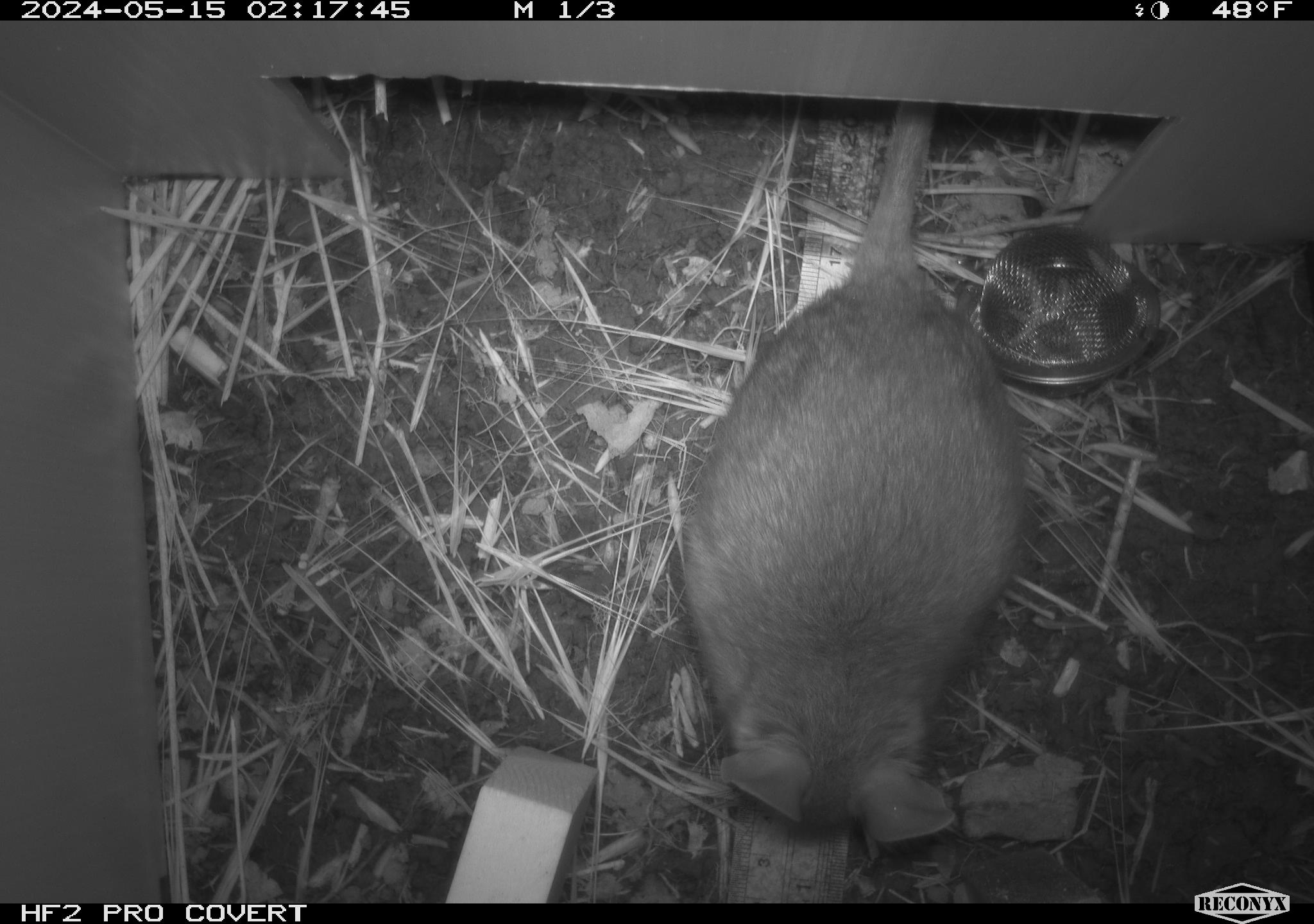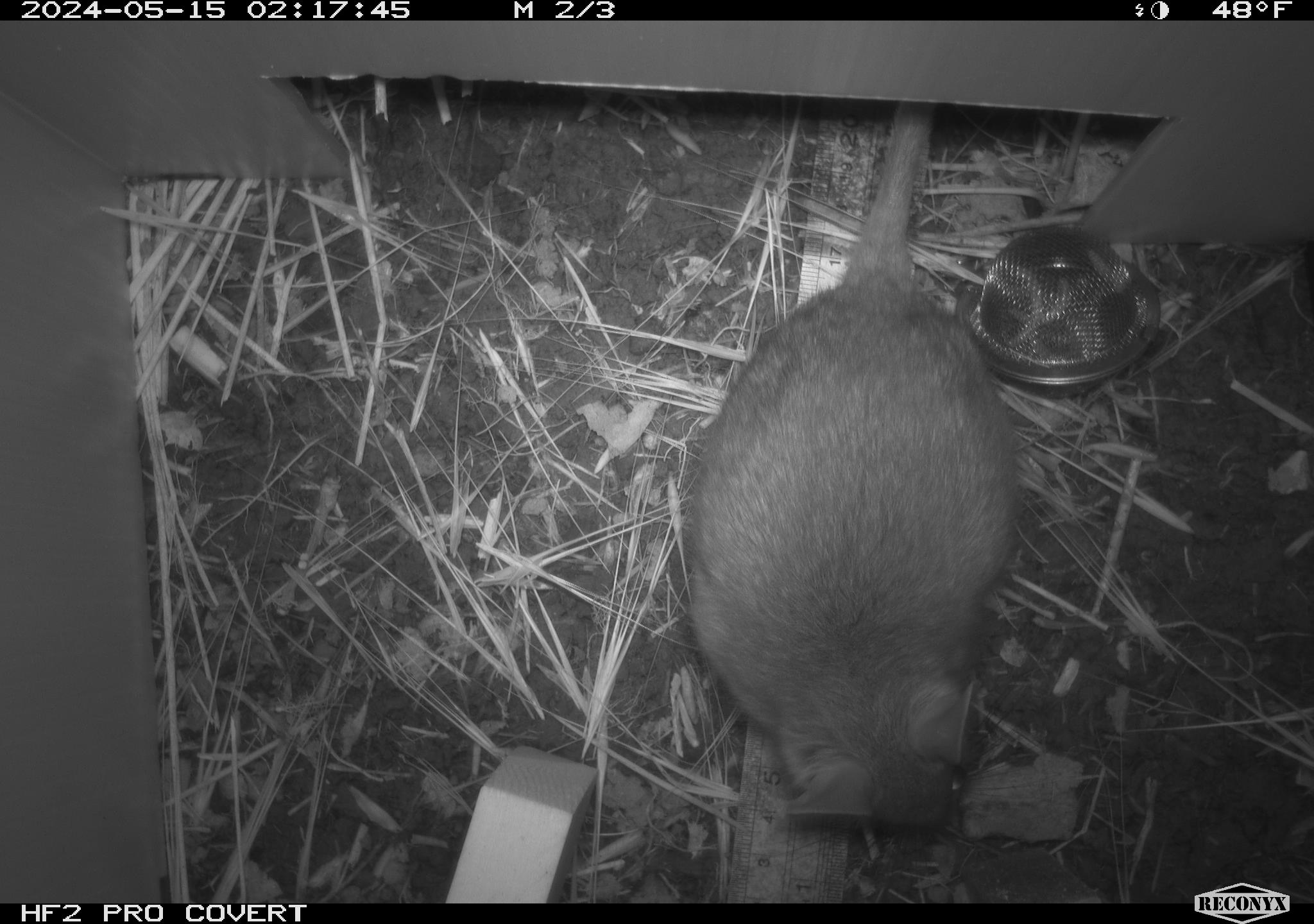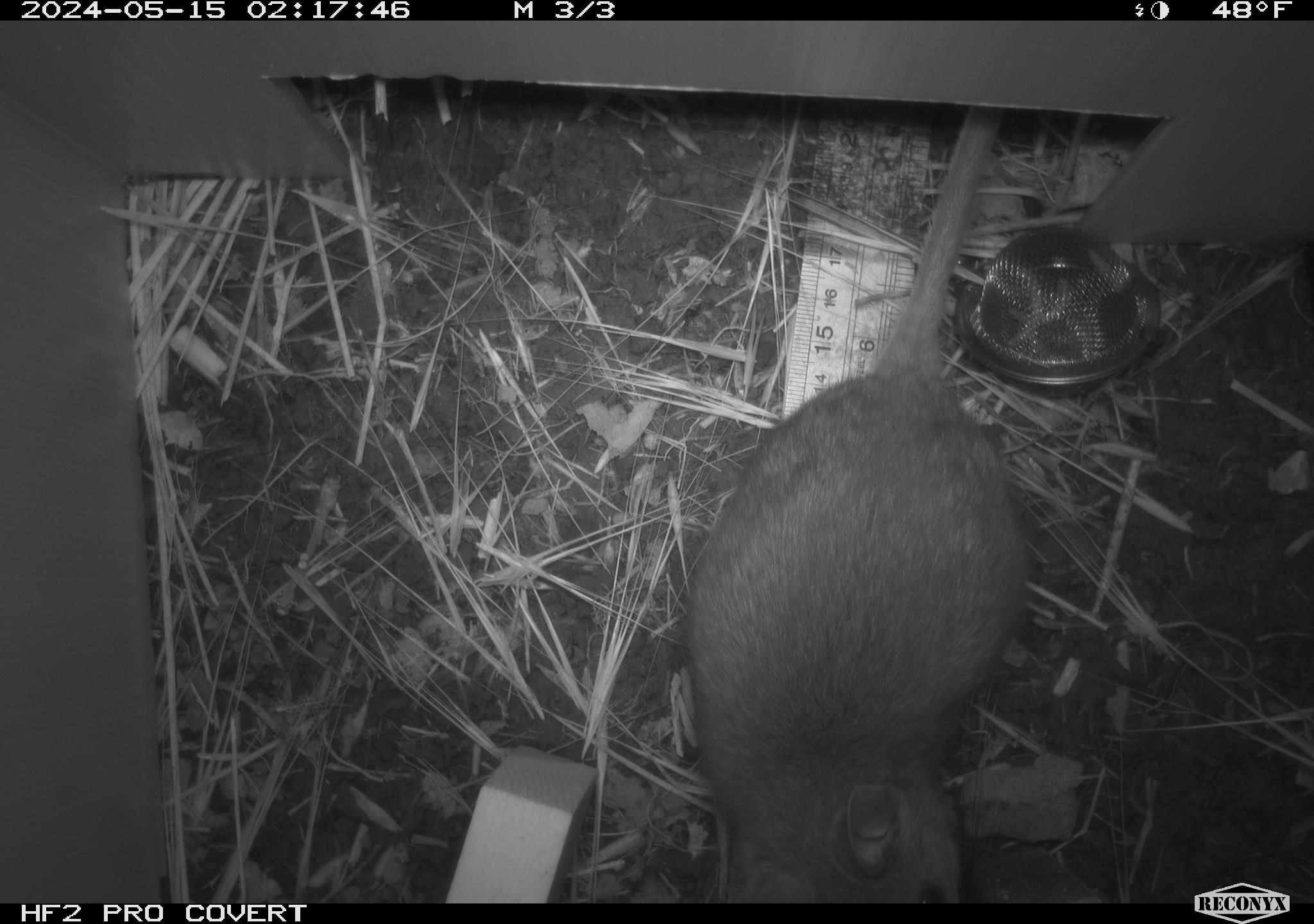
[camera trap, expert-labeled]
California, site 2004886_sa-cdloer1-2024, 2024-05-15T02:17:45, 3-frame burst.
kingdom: Animalia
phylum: Chordata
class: Mammalia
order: Rodentia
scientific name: Rodentia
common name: woodrat or rat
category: woodrat or rat species